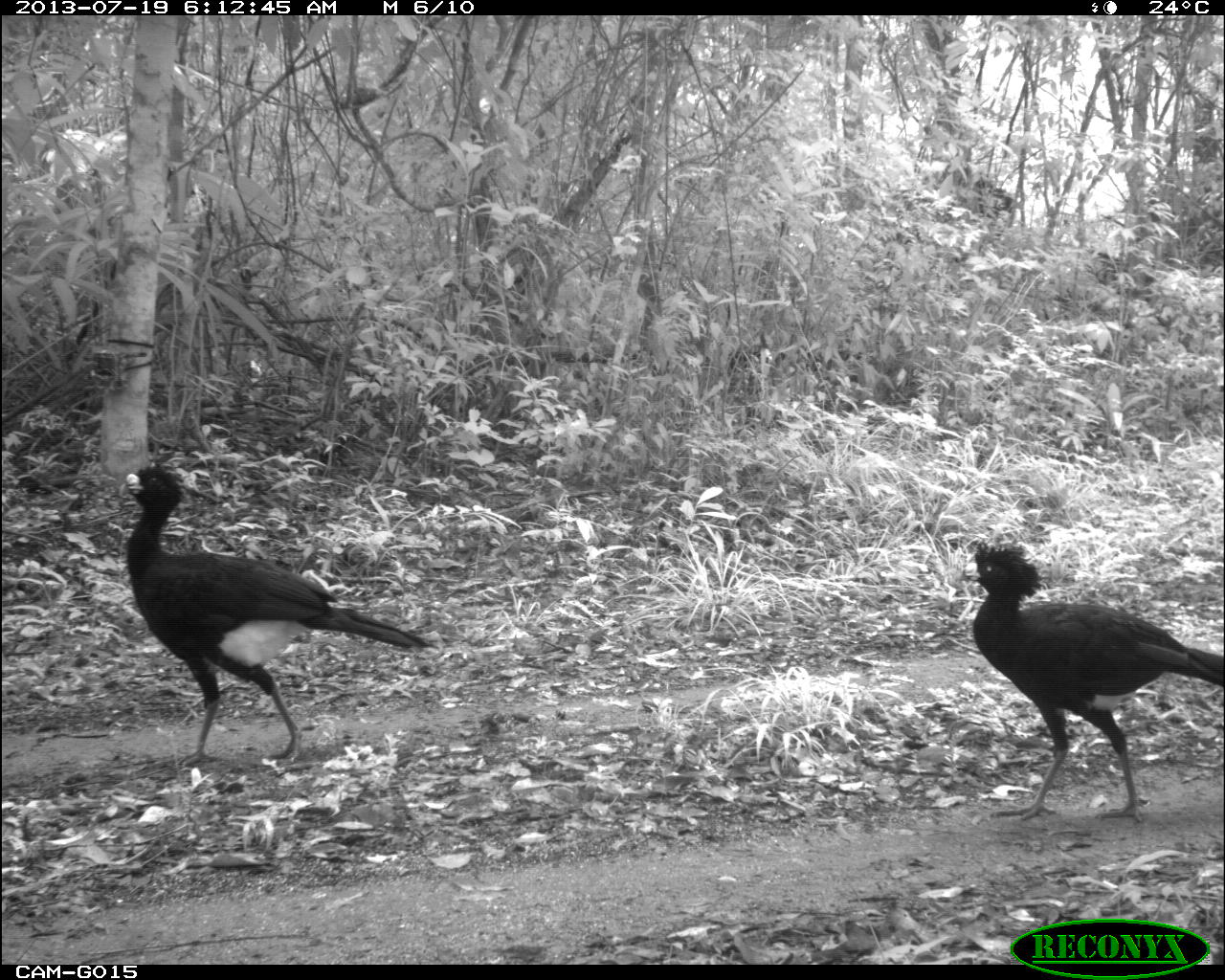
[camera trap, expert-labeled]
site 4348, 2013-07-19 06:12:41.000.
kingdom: Animalia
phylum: Chordata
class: Aves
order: Galliformes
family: Cracidae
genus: Crax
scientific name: Crax rubra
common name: great curassow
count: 2